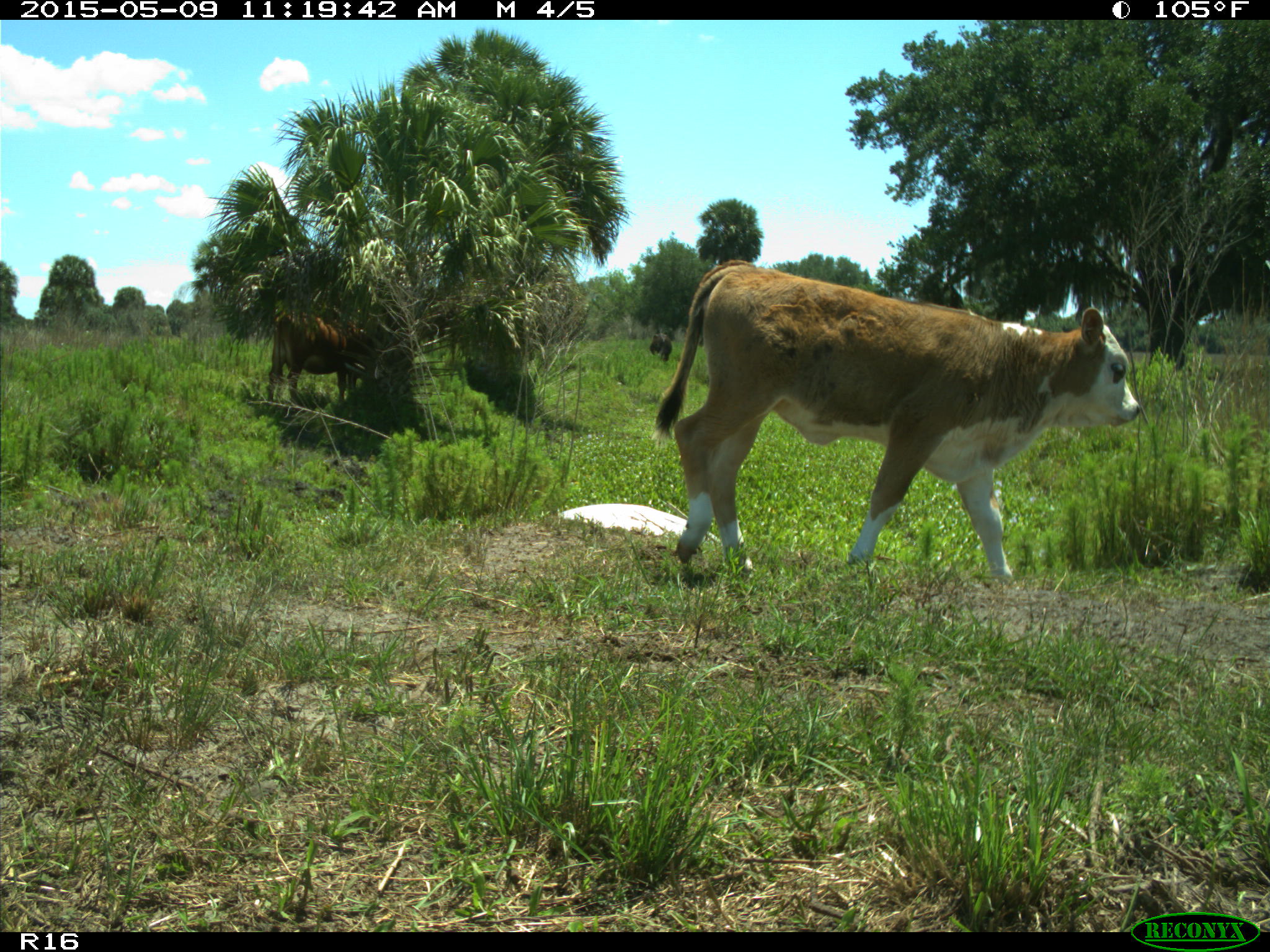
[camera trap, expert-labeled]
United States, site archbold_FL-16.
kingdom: Animalia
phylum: Chordata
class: Mammalia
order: Artiodactyla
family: Bovidae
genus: Bos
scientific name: Bos taurus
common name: domestic cow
Bos taurus (domestic cow).